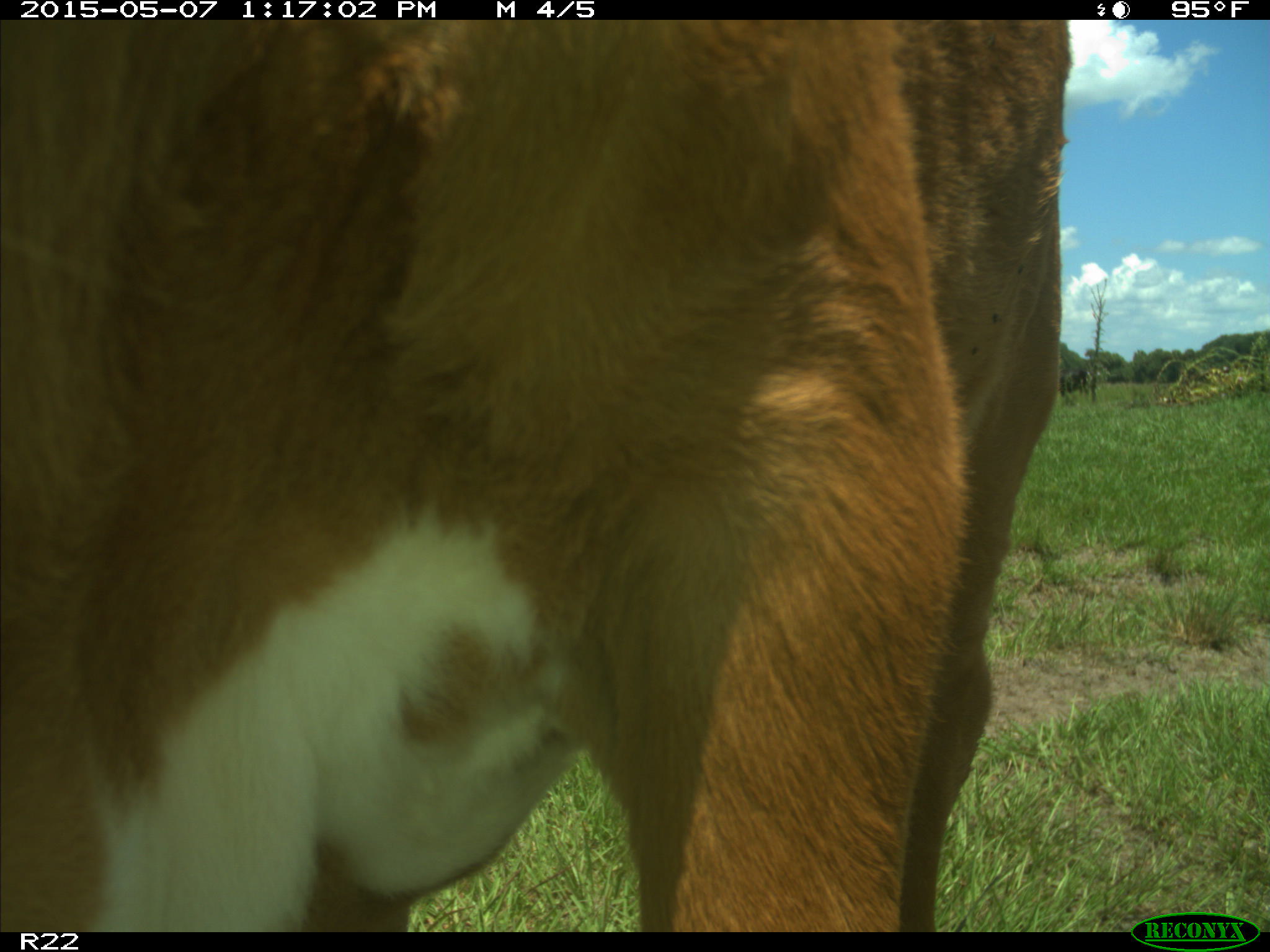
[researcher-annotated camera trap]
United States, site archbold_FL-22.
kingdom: Animalia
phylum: Chordata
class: Mammalia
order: Artiodactyla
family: Bovidae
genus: Bos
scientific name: Bos taurus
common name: domestic cow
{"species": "Bos taurus (domestic cow)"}